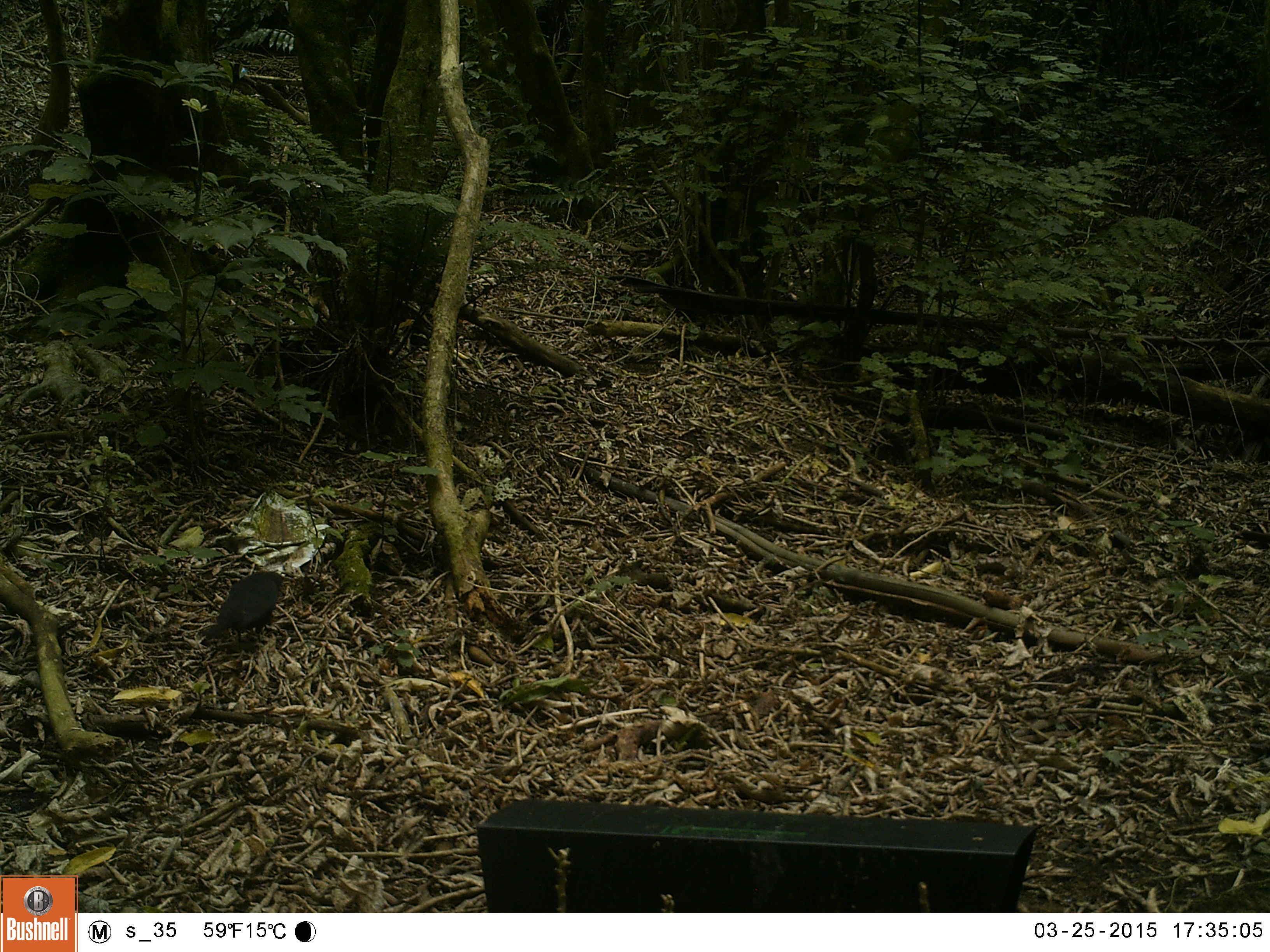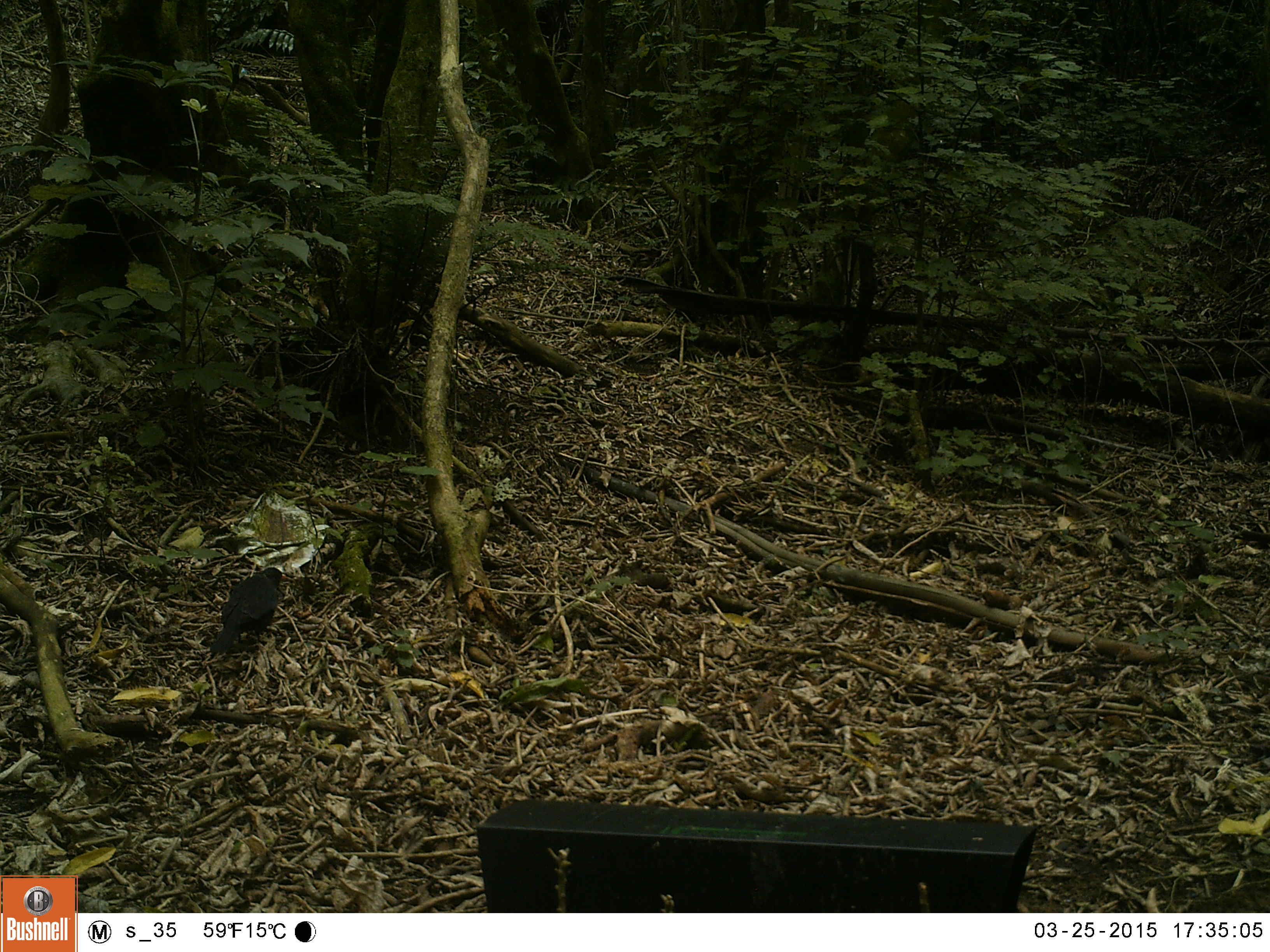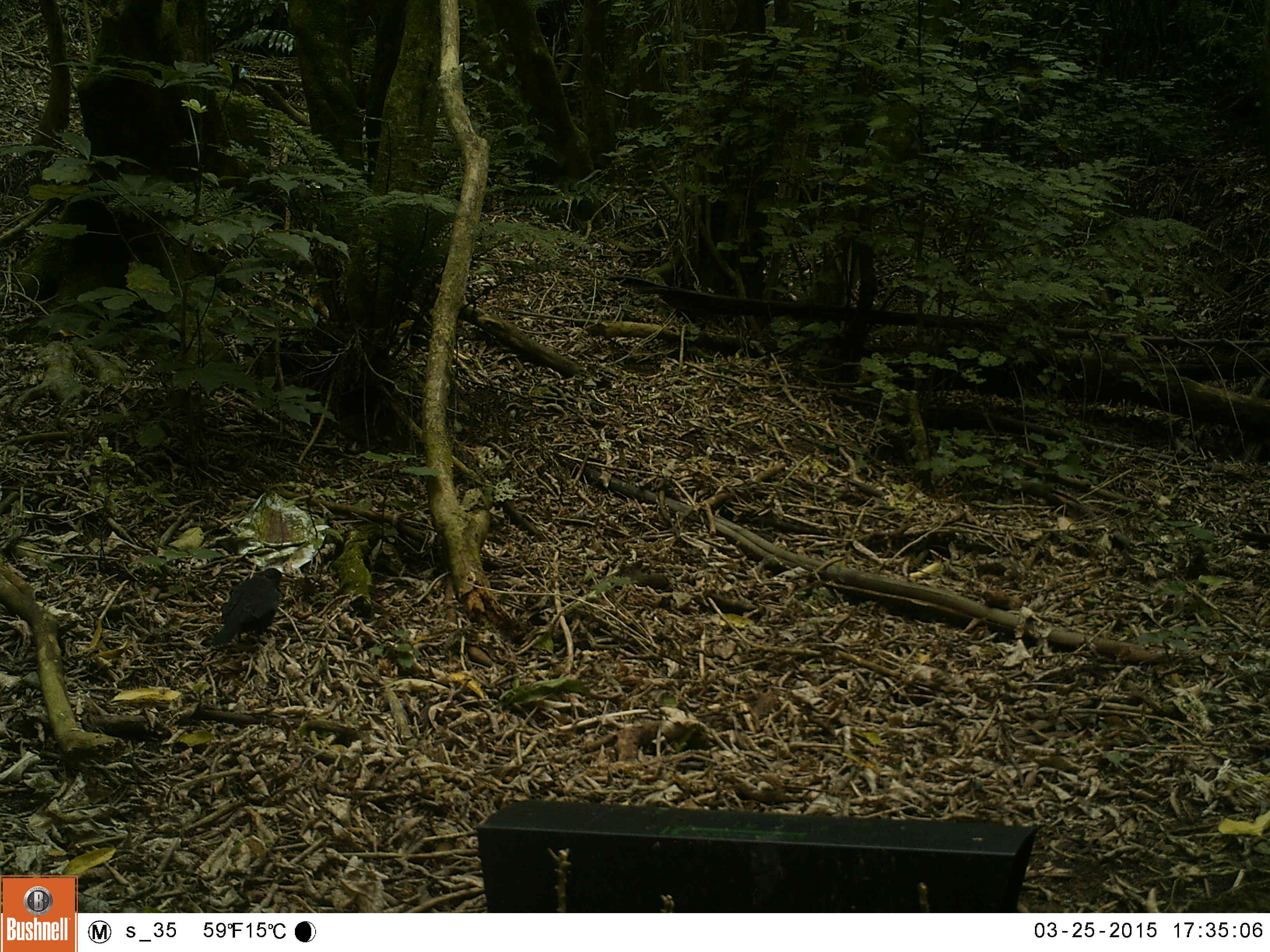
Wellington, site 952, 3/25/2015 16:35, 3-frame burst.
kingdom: Animalia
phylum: Chordata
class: Aves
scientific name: Aves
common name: bird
Bird (Aves).